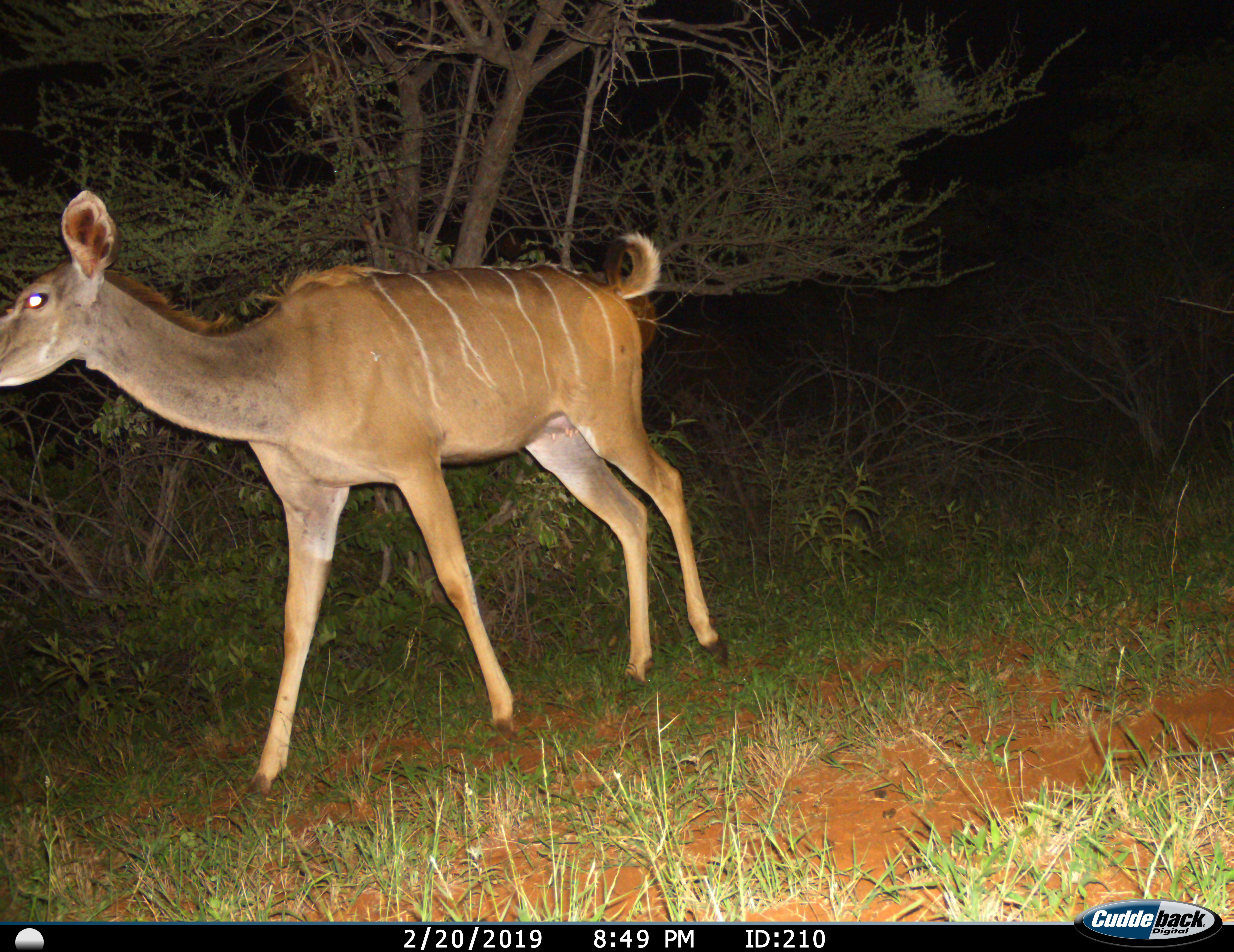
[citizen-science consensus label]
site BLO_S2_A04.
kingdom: Animalia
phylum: Chordata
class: Mammalia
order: Artiodactyla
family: Bovidae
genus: Tragelaphus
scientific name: Tragelaphus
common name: kudu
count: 1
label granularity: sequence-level